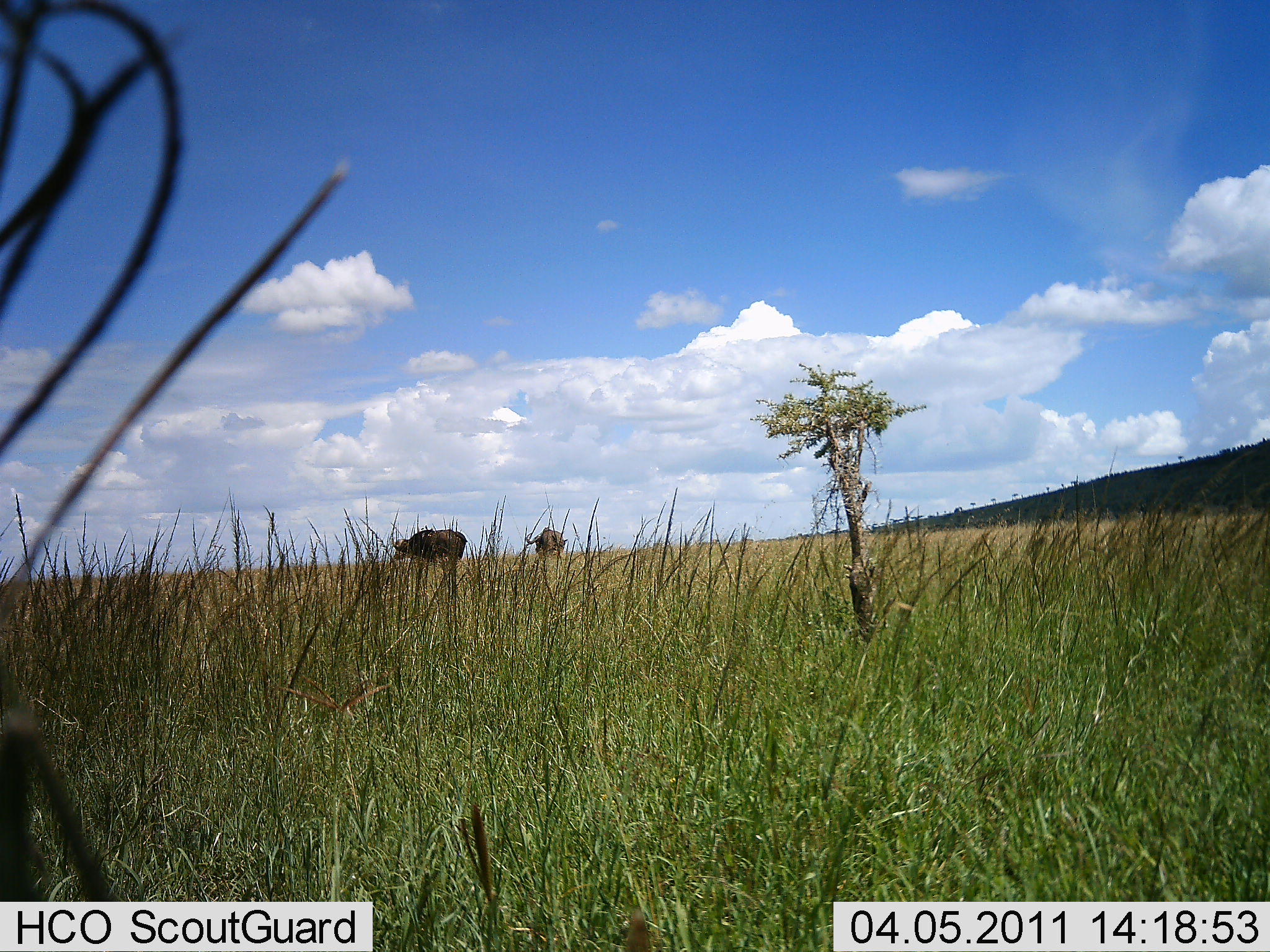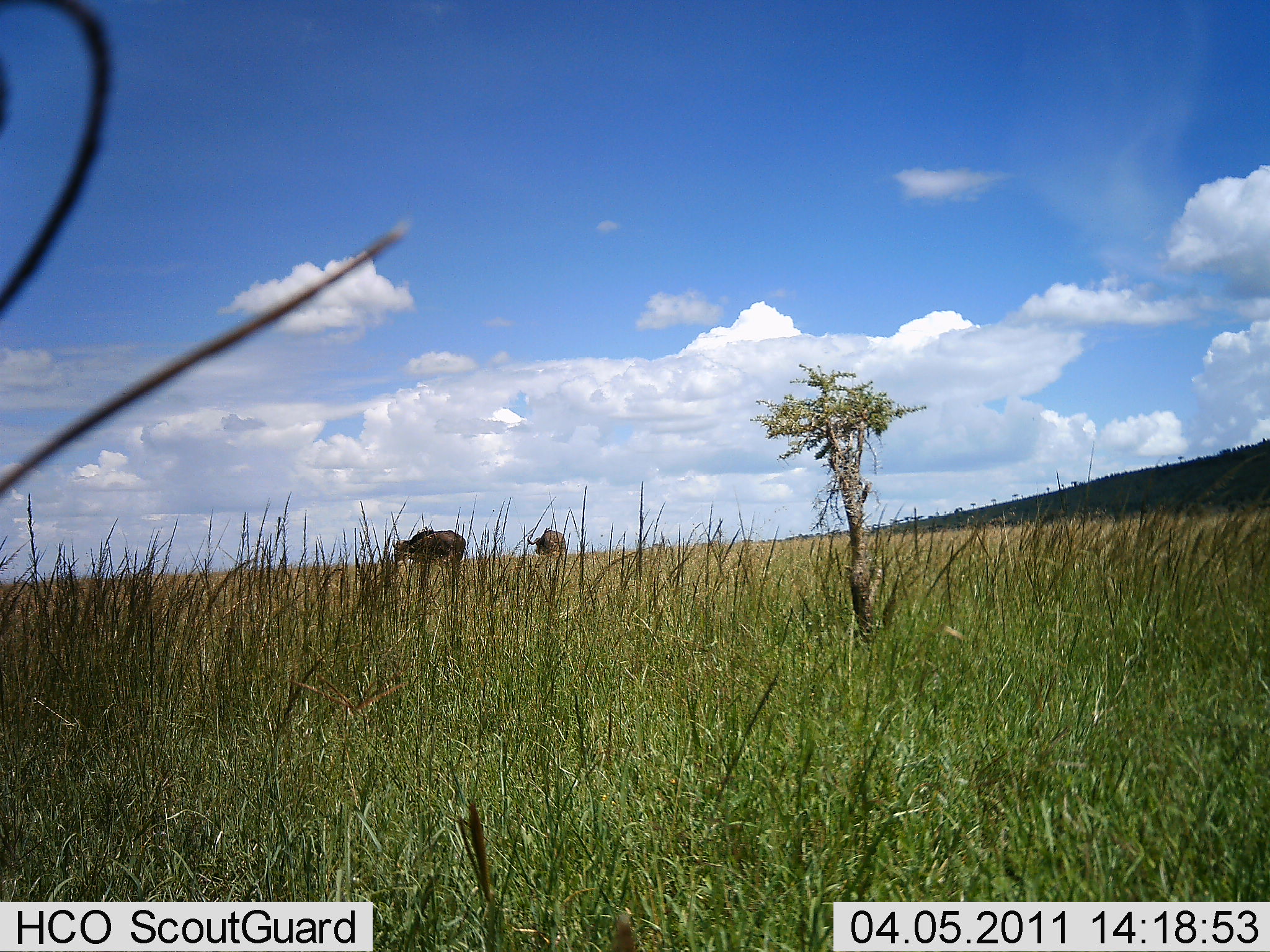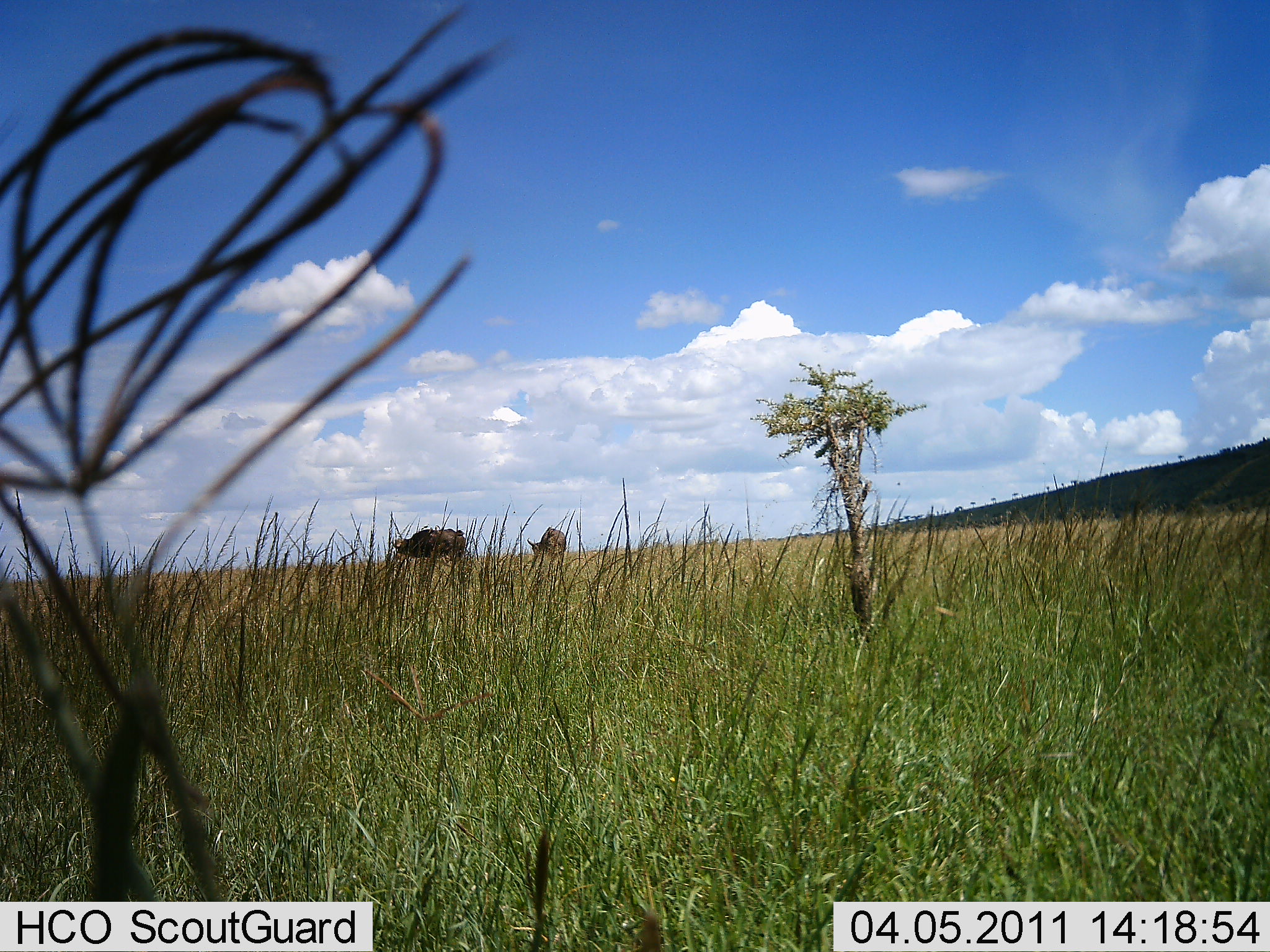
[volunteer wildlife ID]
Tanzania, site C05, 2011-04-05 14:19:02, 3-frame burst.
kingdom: Animalia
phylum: Chordata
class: Mammalia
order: Artiodactyla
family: Bovidae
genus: Syncerus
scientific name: Syncerus caffer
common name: cape buffalo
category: buffalo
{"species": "buffalo (cape buffalo) (Syncerus caffer)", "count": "2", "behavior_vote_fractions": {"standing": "58%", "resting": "8%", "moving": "0%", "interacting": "0%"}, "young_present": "0%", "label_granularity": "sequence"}